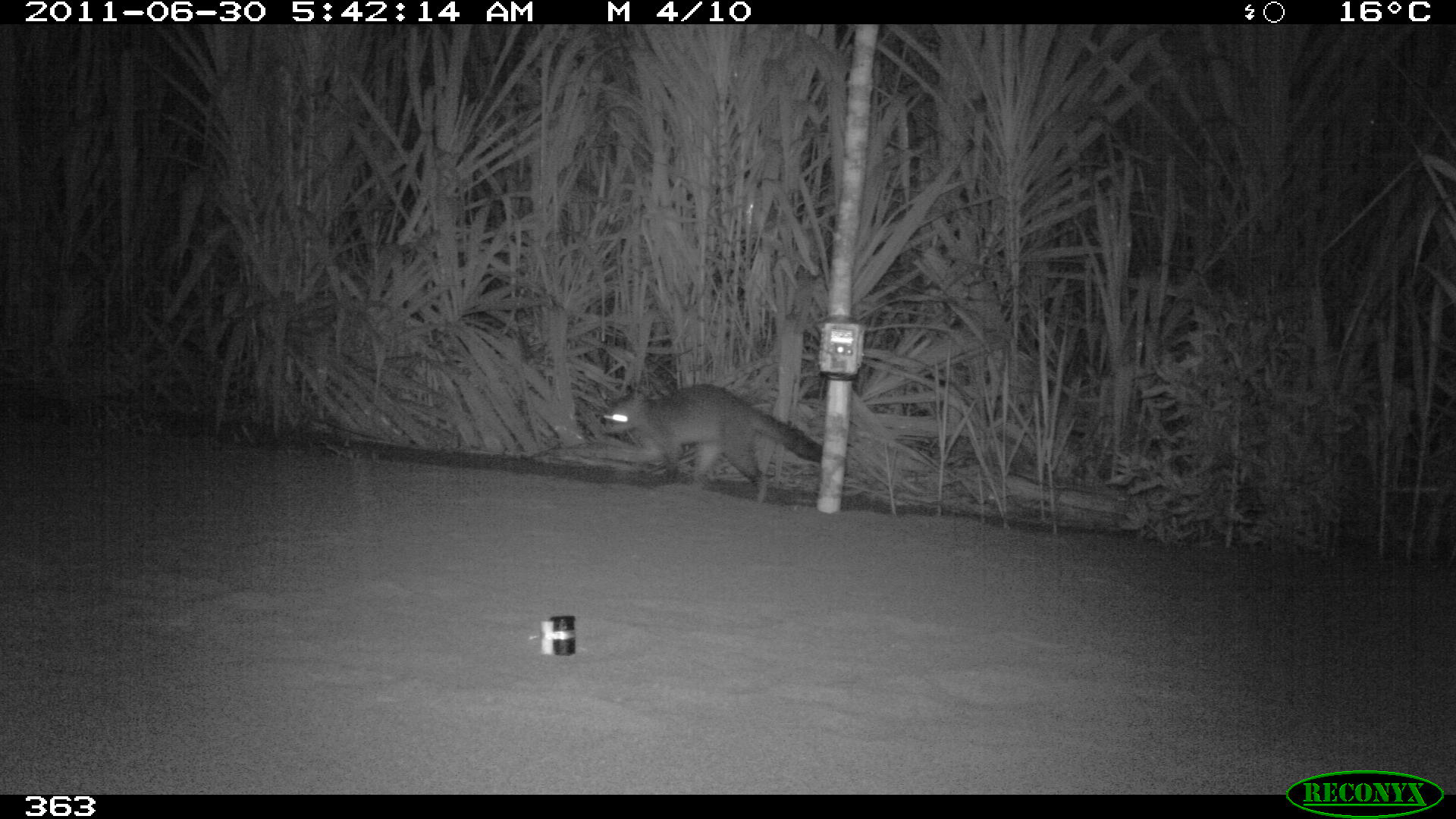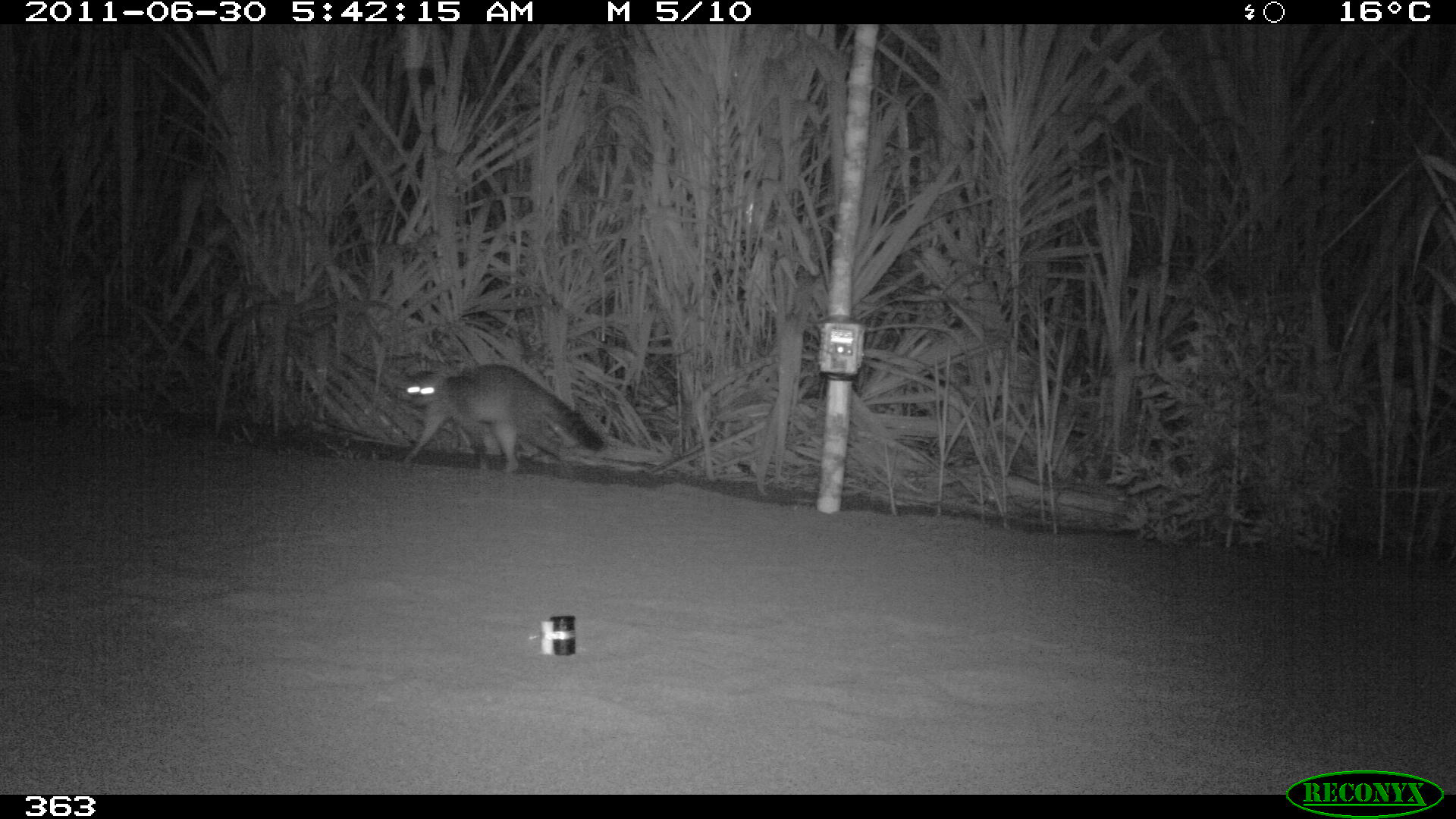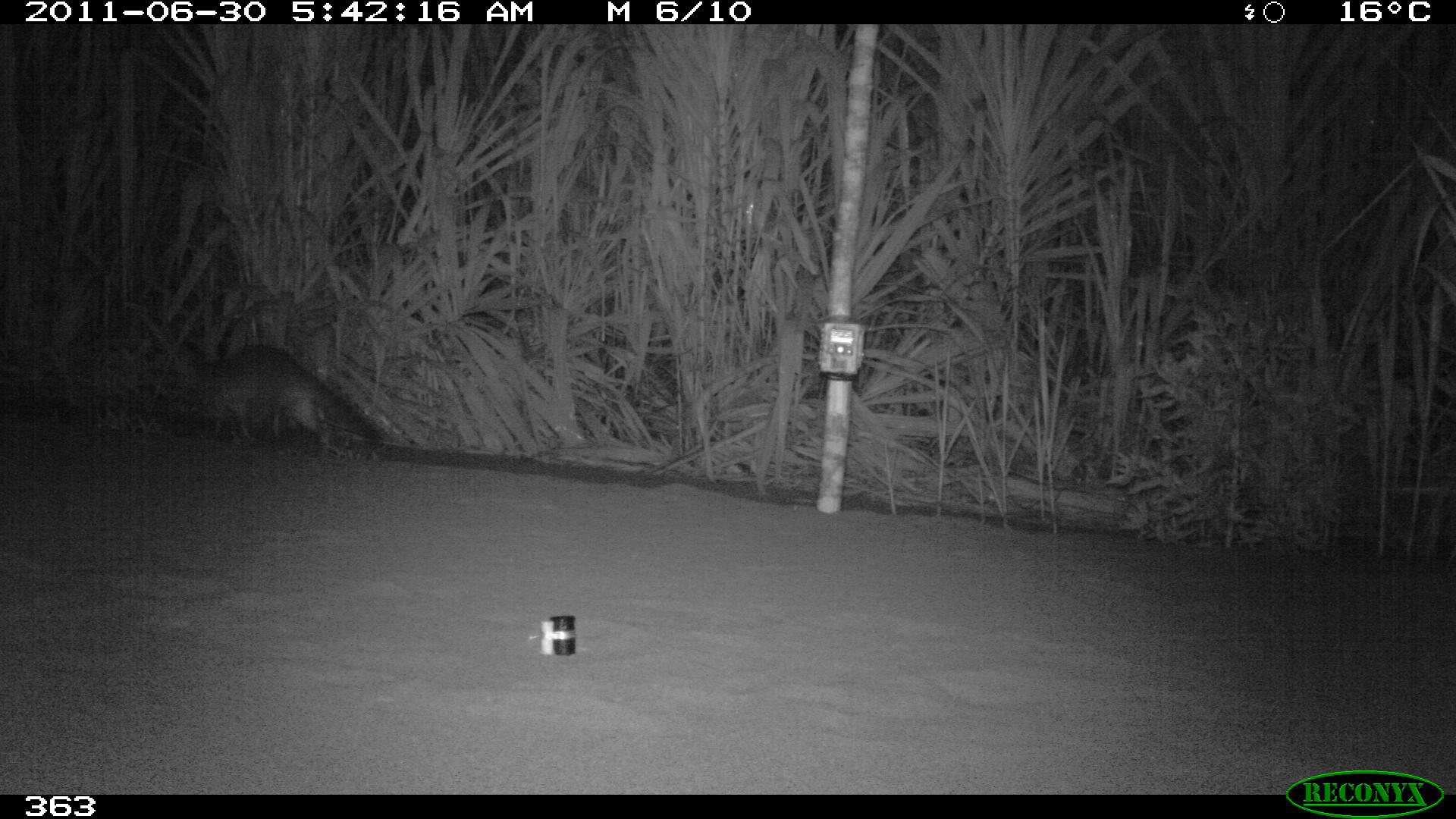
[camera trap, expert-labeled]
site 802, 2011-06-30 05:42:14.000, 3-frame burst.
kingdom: Animalia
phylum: Chordata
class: Mammalia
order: Carnivora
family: Procyonidae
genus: Procyon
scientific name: Procyon cancrivorus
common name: crab-eating raccoon